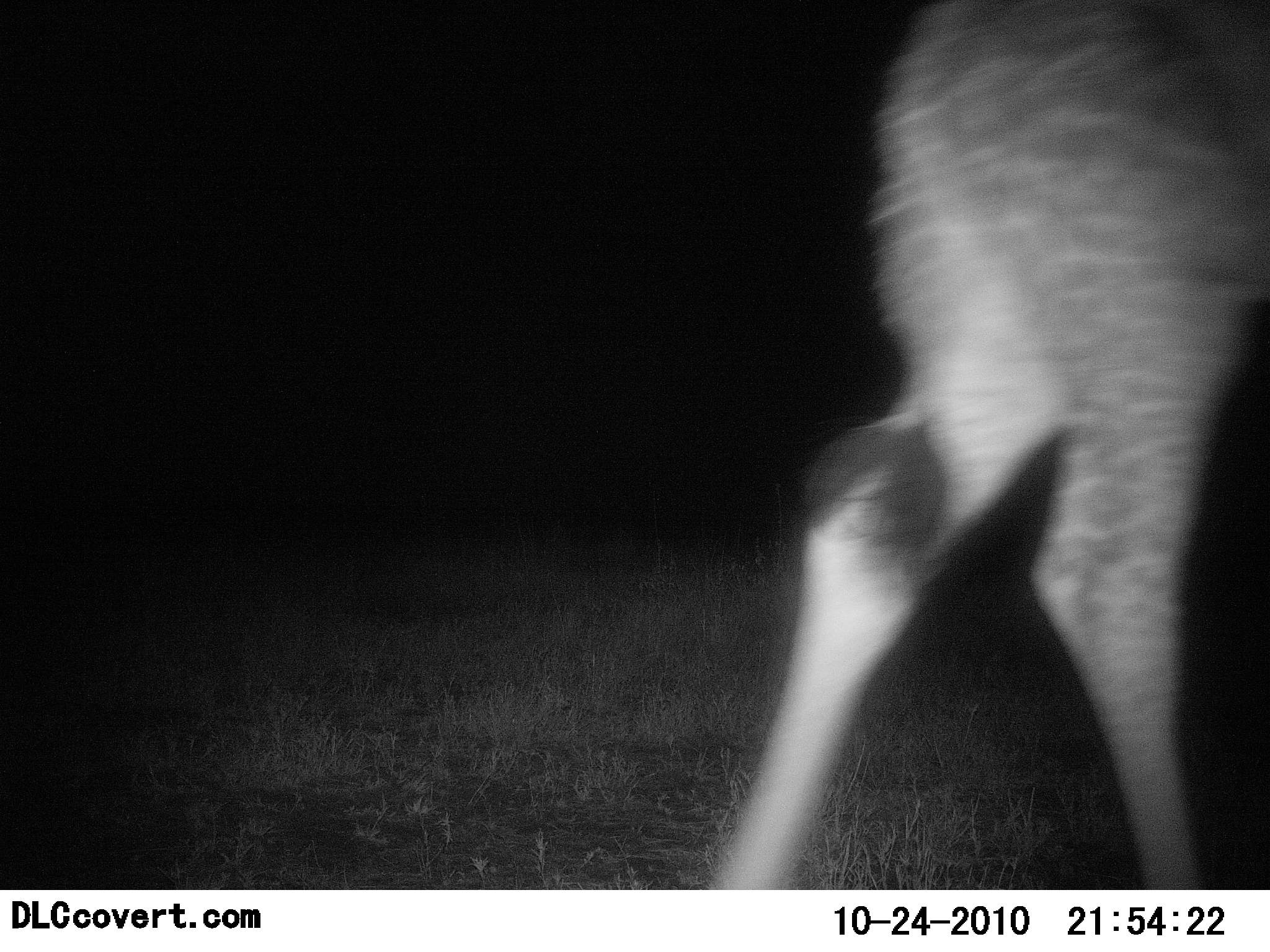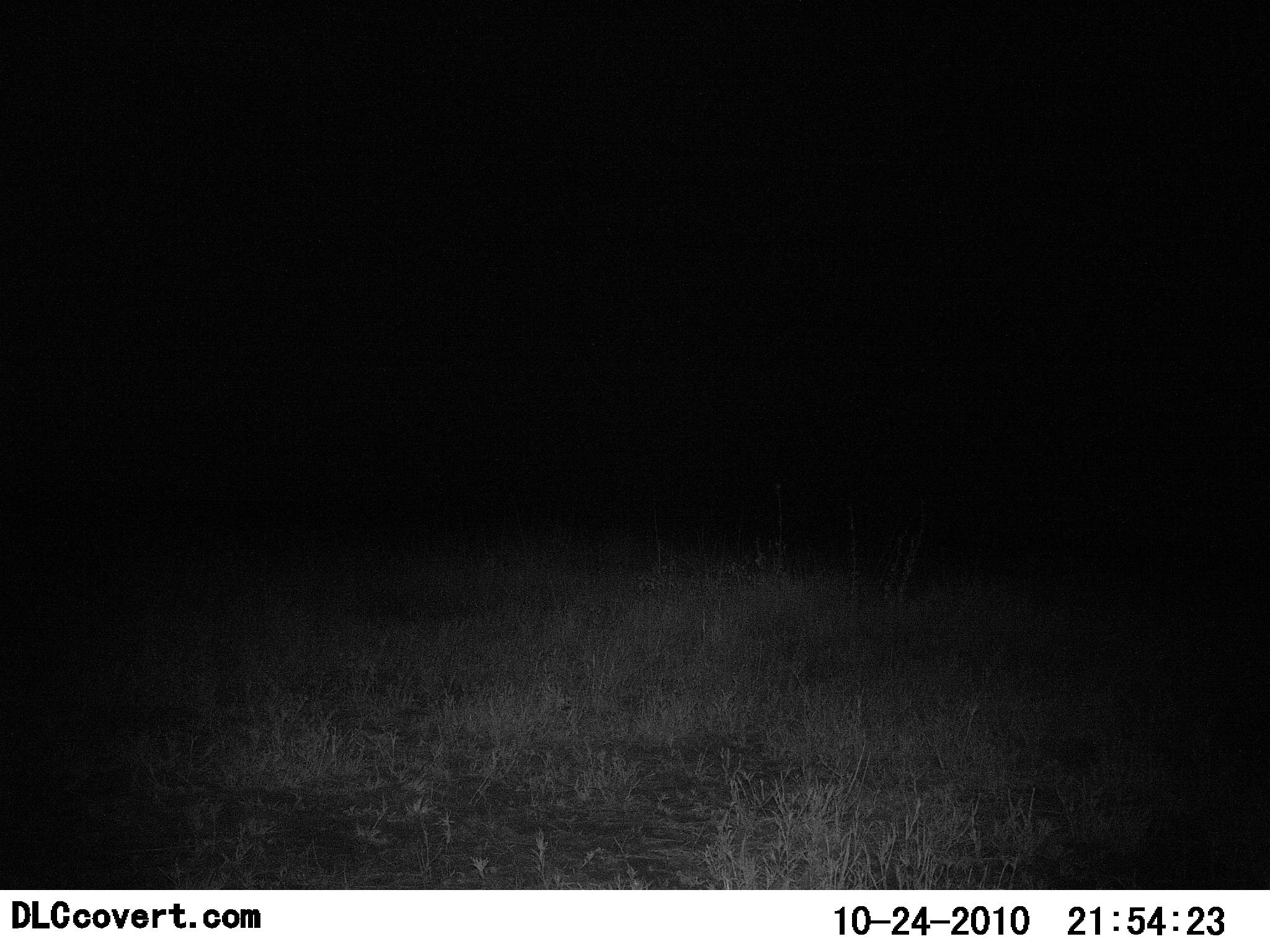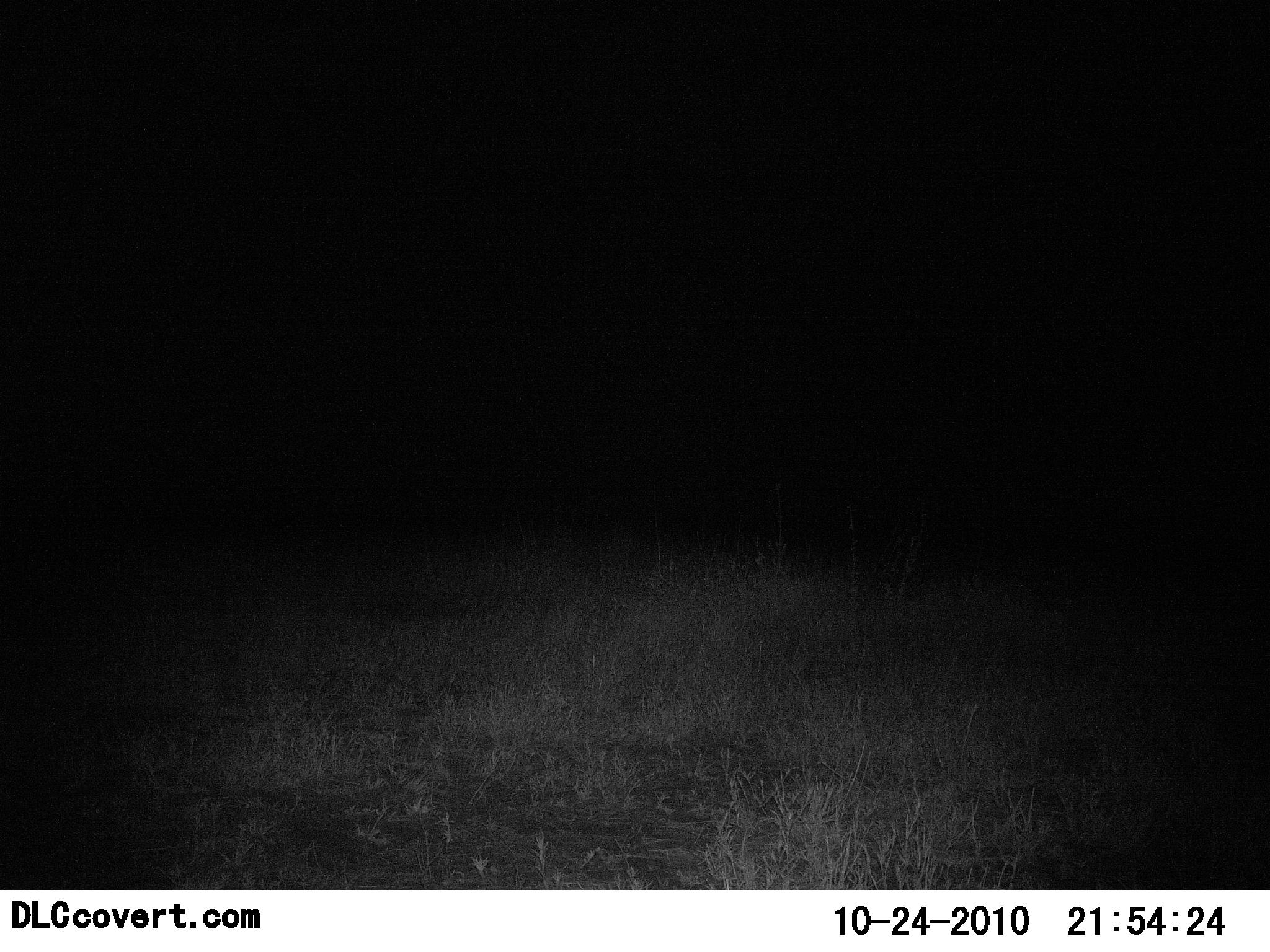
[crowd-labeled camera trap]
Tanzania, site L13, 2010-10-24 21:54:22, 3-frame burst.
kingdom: Animalia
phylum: Chordata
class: Mammalia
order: Artiodactyla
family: Giraffidae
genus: Giraffa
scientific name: Giraffa camelopardalis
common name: giraffe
Giraffe (Giraffa camelopardalis), count 1. Behavior (volunteer vote fractions): standing 0%, resting 0%, moving 100%, interacting 0%. Young present (vote fraction): 0%. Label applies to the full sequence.